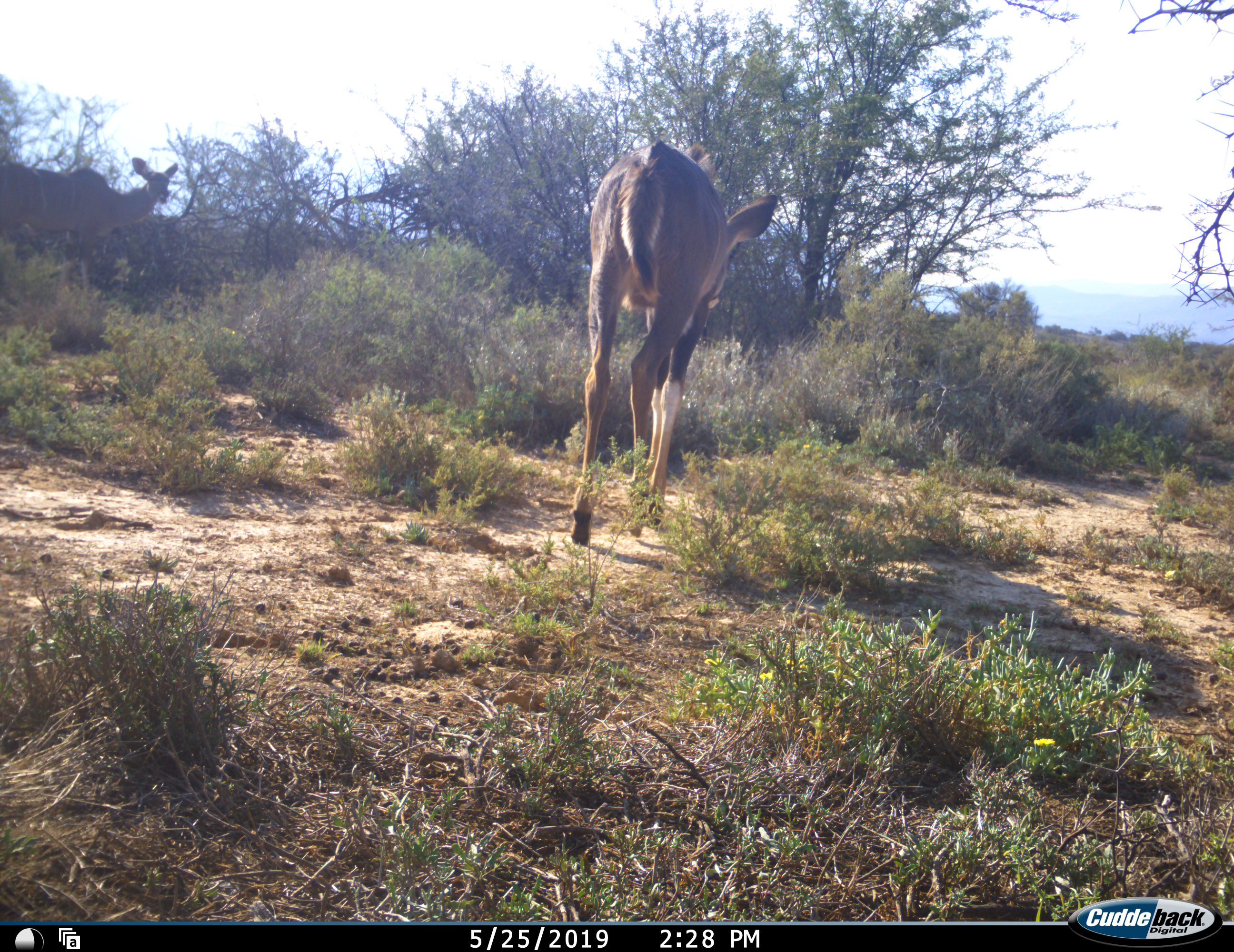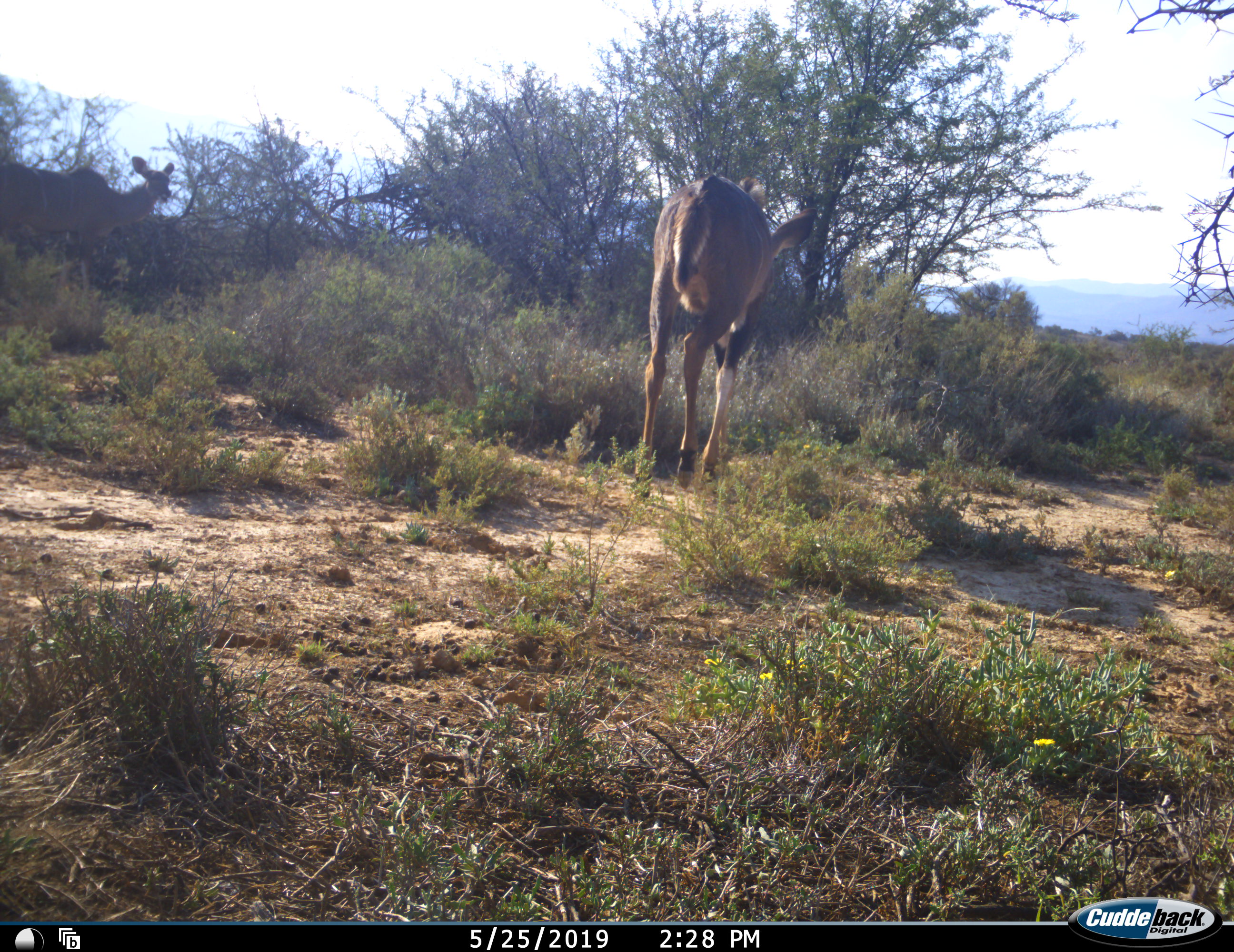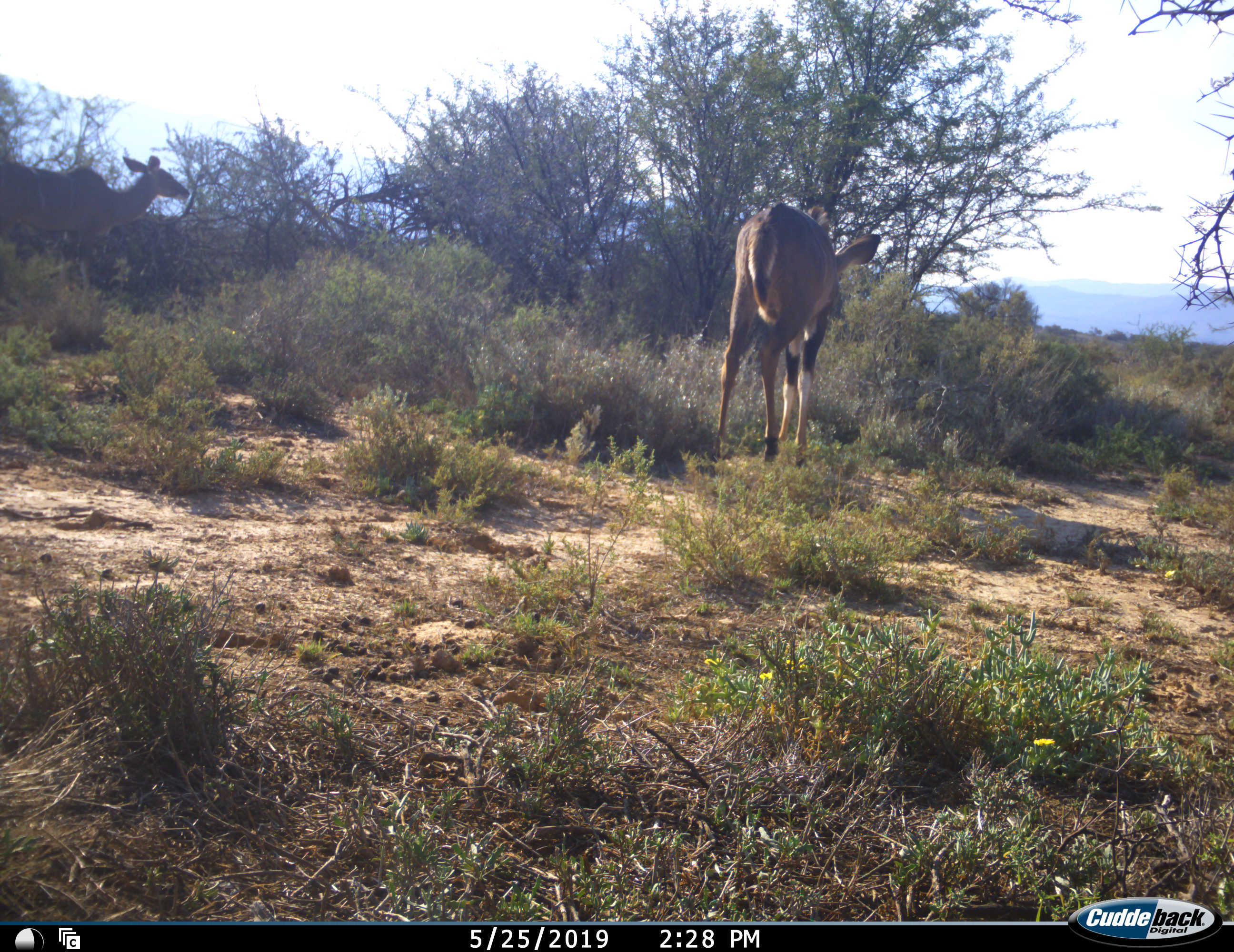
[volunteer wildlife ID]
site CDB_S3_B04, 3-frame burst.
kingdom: Animalia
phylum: Chordata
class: Mammalia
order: Artiodactyla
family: Bovidae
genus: Tragelaphus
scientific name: Tragelaphus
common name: kudu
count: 2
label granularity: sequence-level